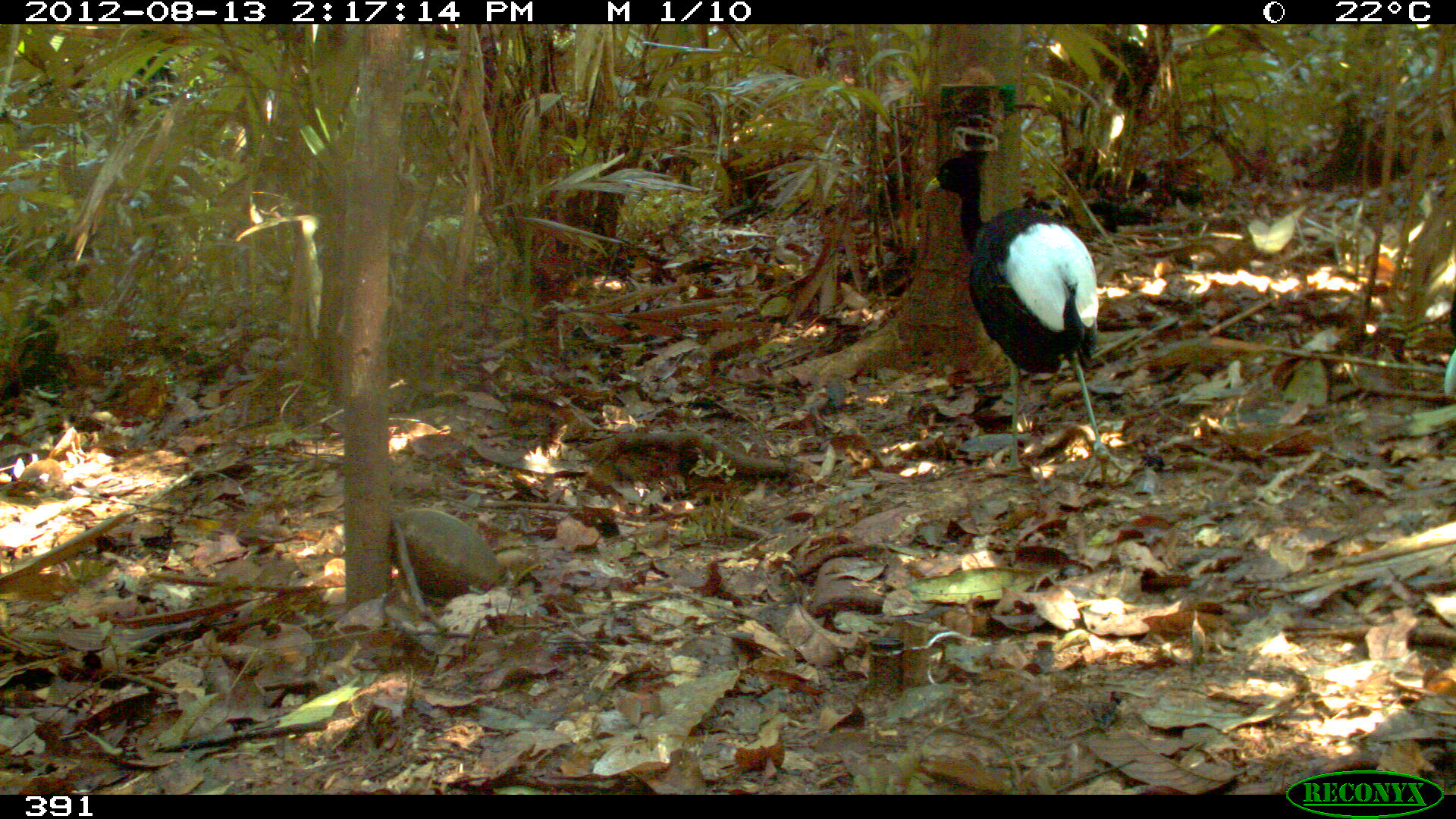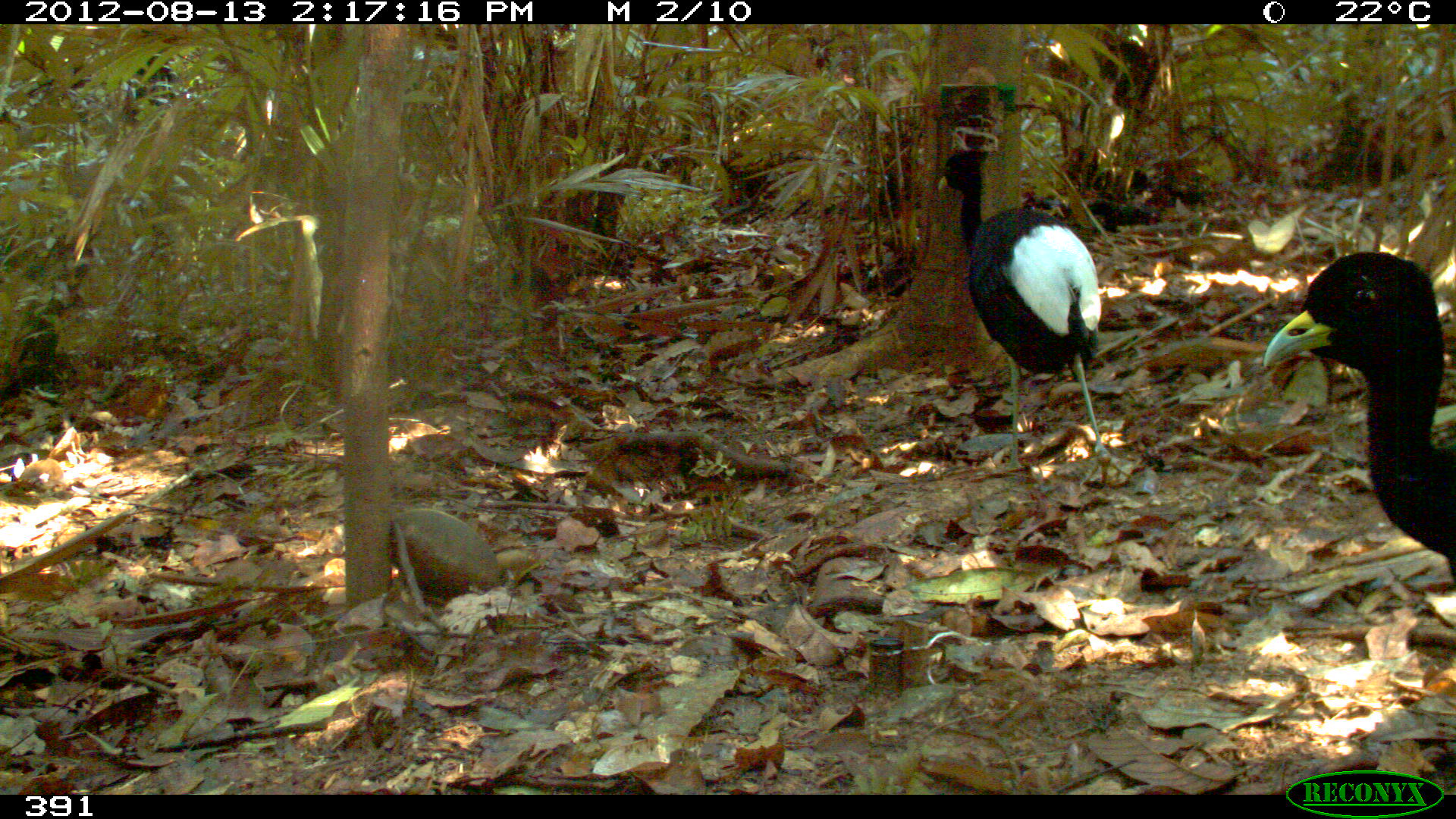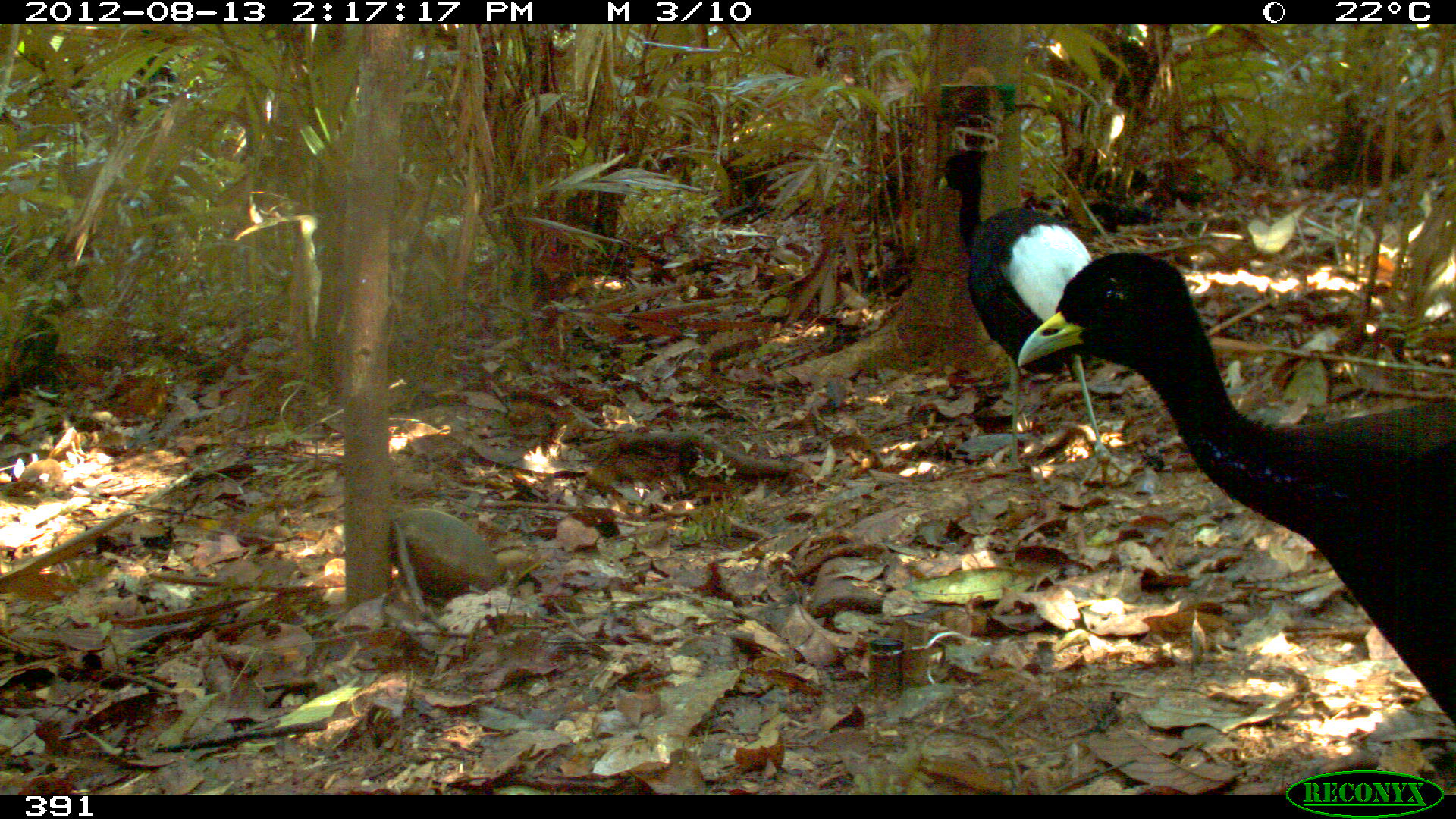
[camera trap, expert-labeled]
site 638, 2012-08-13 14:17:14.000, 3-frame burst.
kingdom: Animalia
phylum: Chordata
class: Aves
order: Gruiformes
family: Psophiidae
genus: Psophia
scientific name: Psophia leucoptera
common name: pale-winged trumpeter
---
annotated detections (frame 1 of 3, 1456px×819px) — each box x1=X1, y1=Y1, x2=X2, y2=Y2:
psophia leucoptera: x1=923, y1=156, x2=1128, y2=485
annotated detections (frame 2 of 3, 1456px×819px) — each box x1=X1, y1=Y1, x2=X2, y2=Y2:
psophia leucoptera: x1=934, y1=147, x2=1132, y2=485; x1=1262, y1=245, x2=1455, y2=581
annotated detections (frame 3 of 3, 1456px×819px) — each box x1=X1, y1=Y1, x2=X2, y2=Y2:
psophia leucoptera: x1=1016, y1=253, x2=1453, y2=719; x1=936, y1=153, x2=1127, y2=485